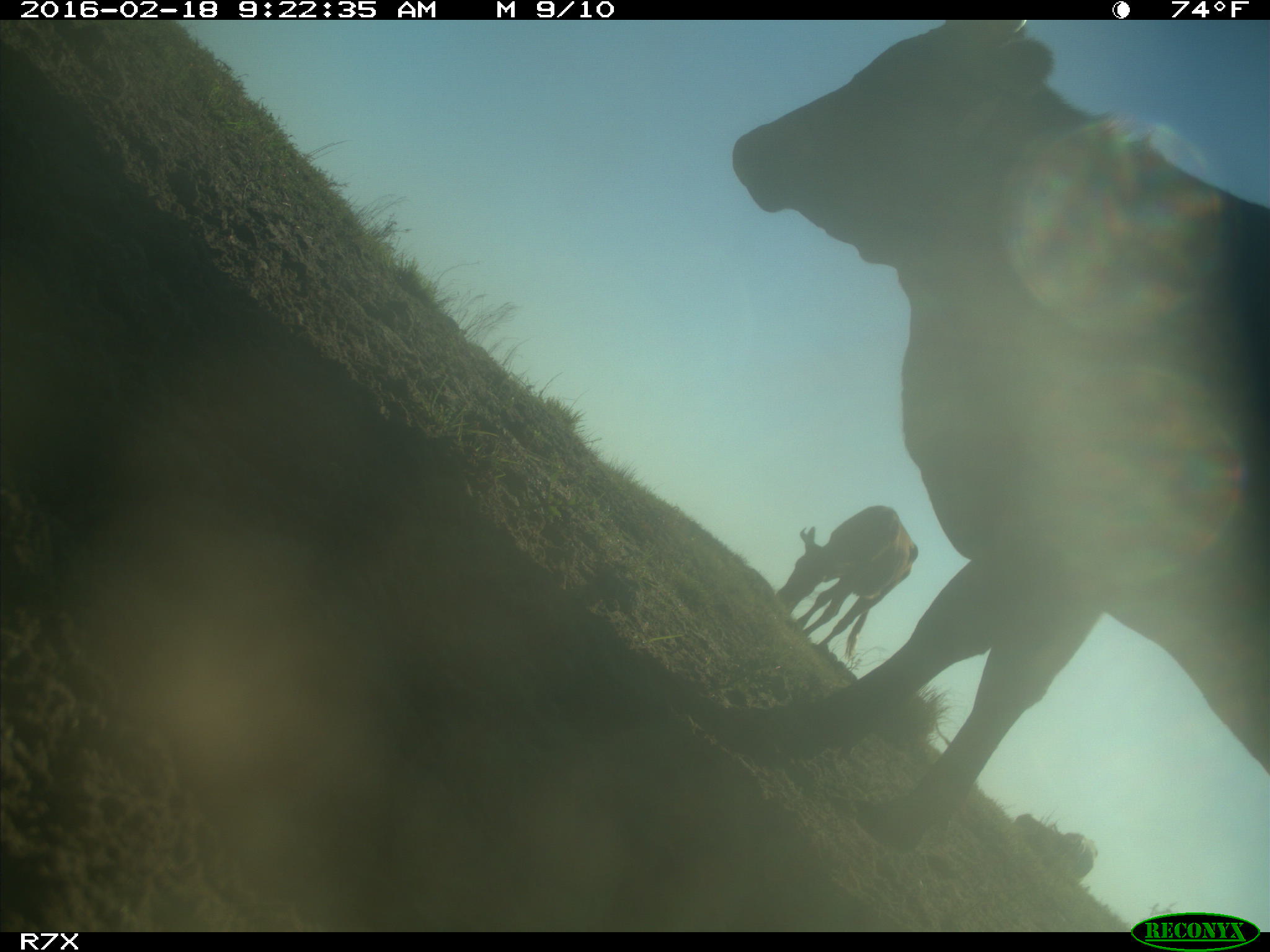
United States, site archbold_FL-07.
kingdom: Animalia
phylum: Chordata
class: Mammalia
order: Artiodactyla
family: Bovidae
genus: Bos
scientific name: Bos taurus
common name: domestic cow